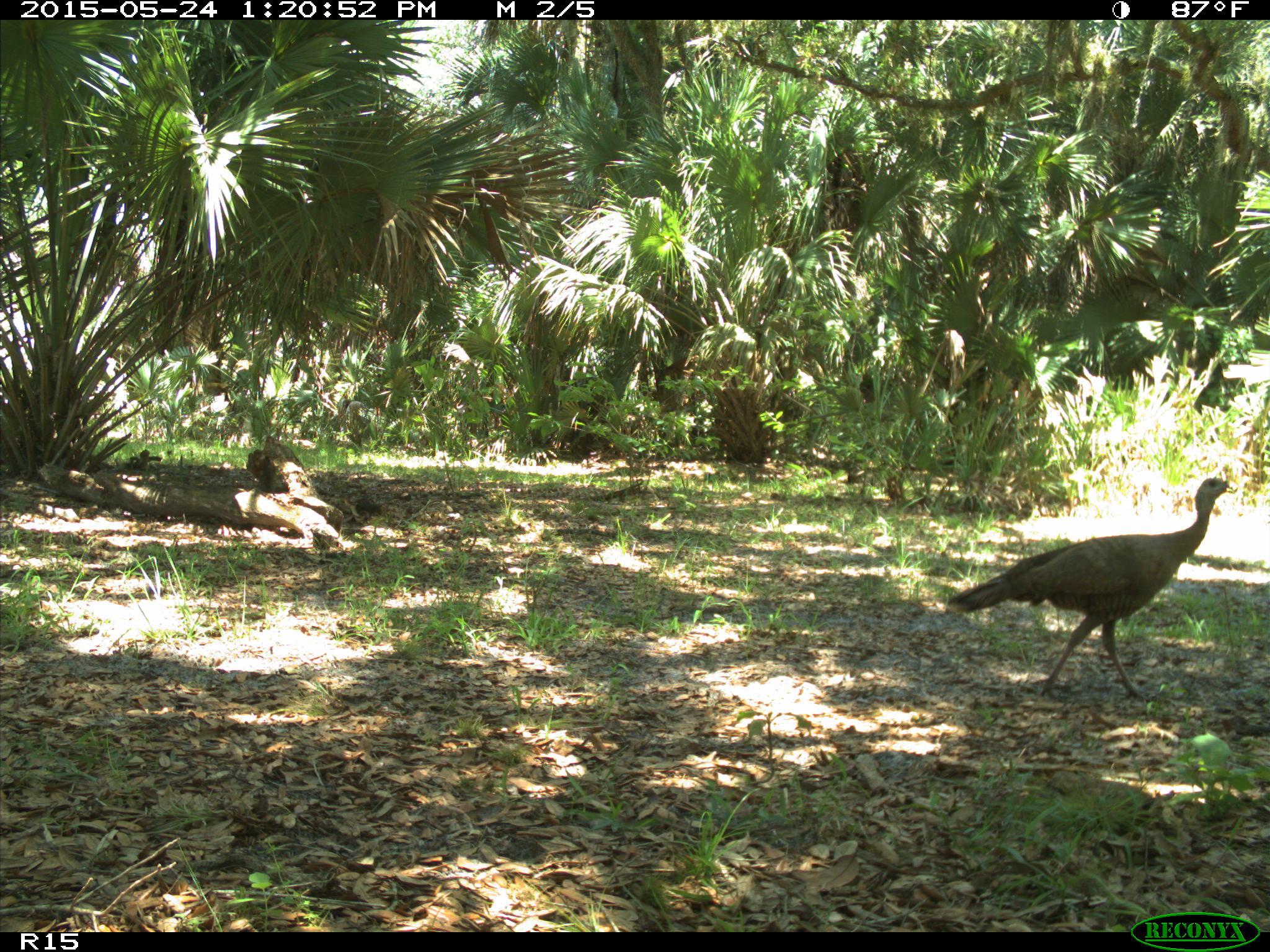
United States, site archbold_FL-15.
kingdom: Animalia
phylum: Chordata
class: Aves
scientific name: Aves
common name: birds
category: unidentified bird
Unidentified bird (birds) (Aves).